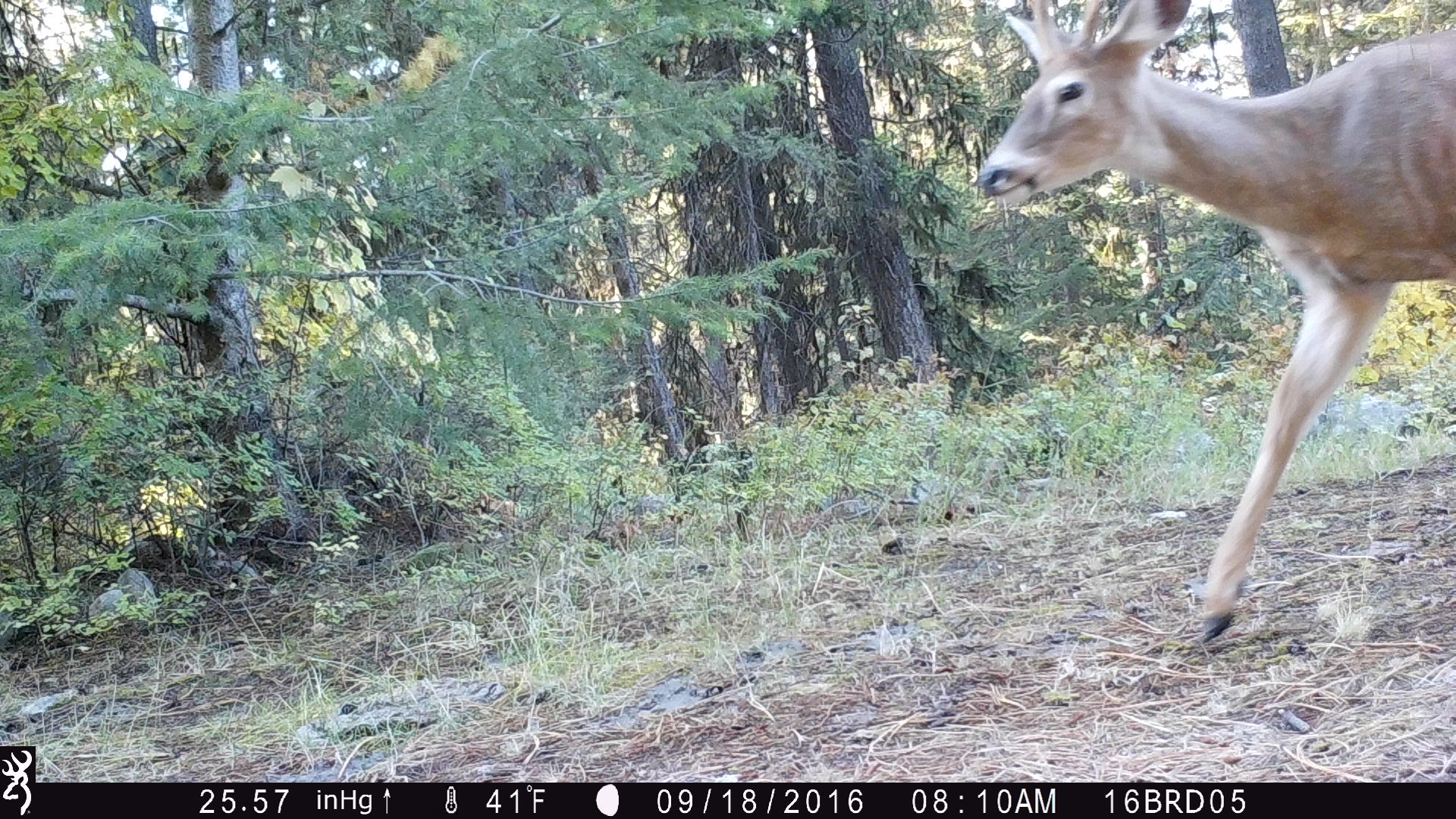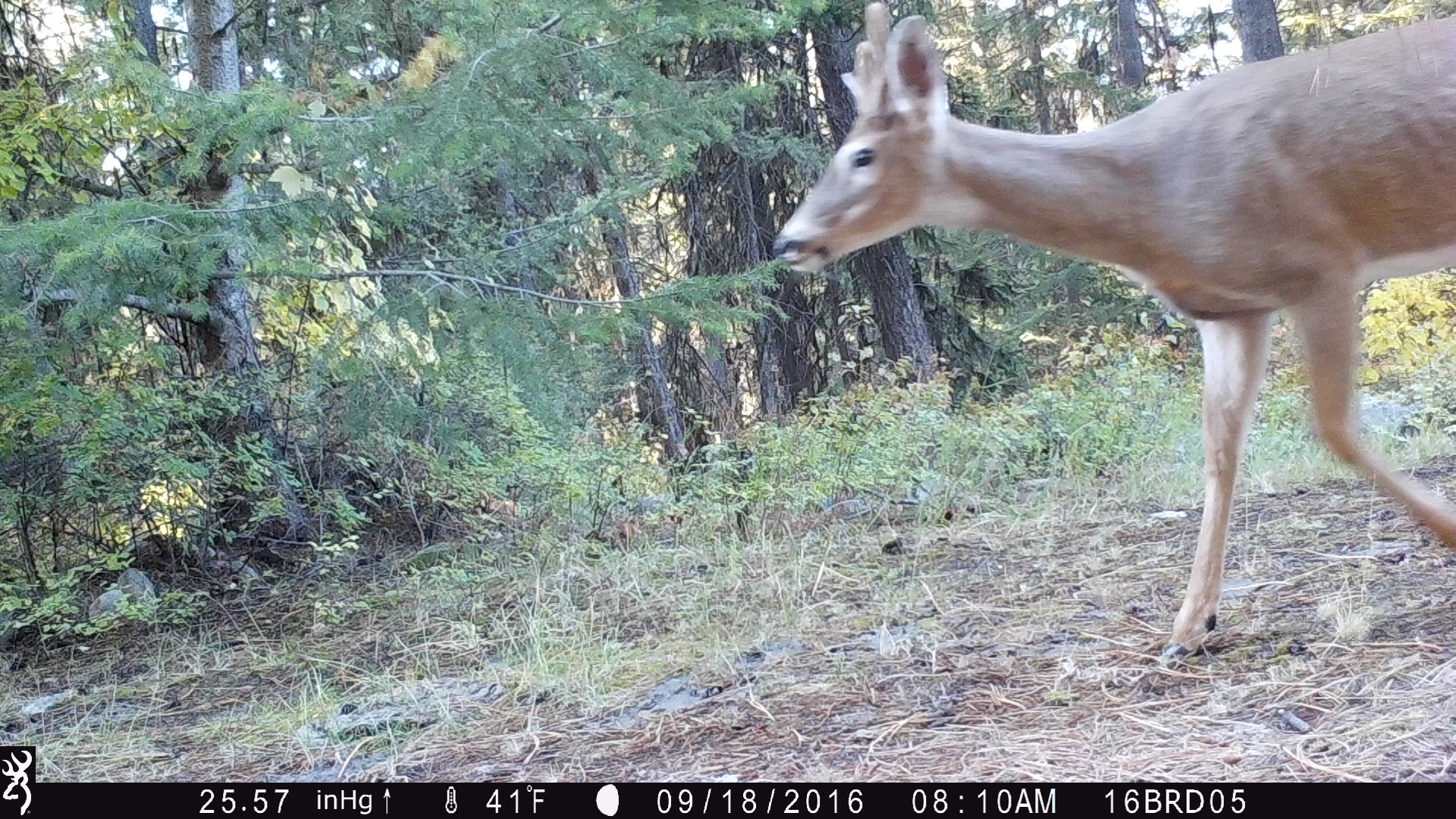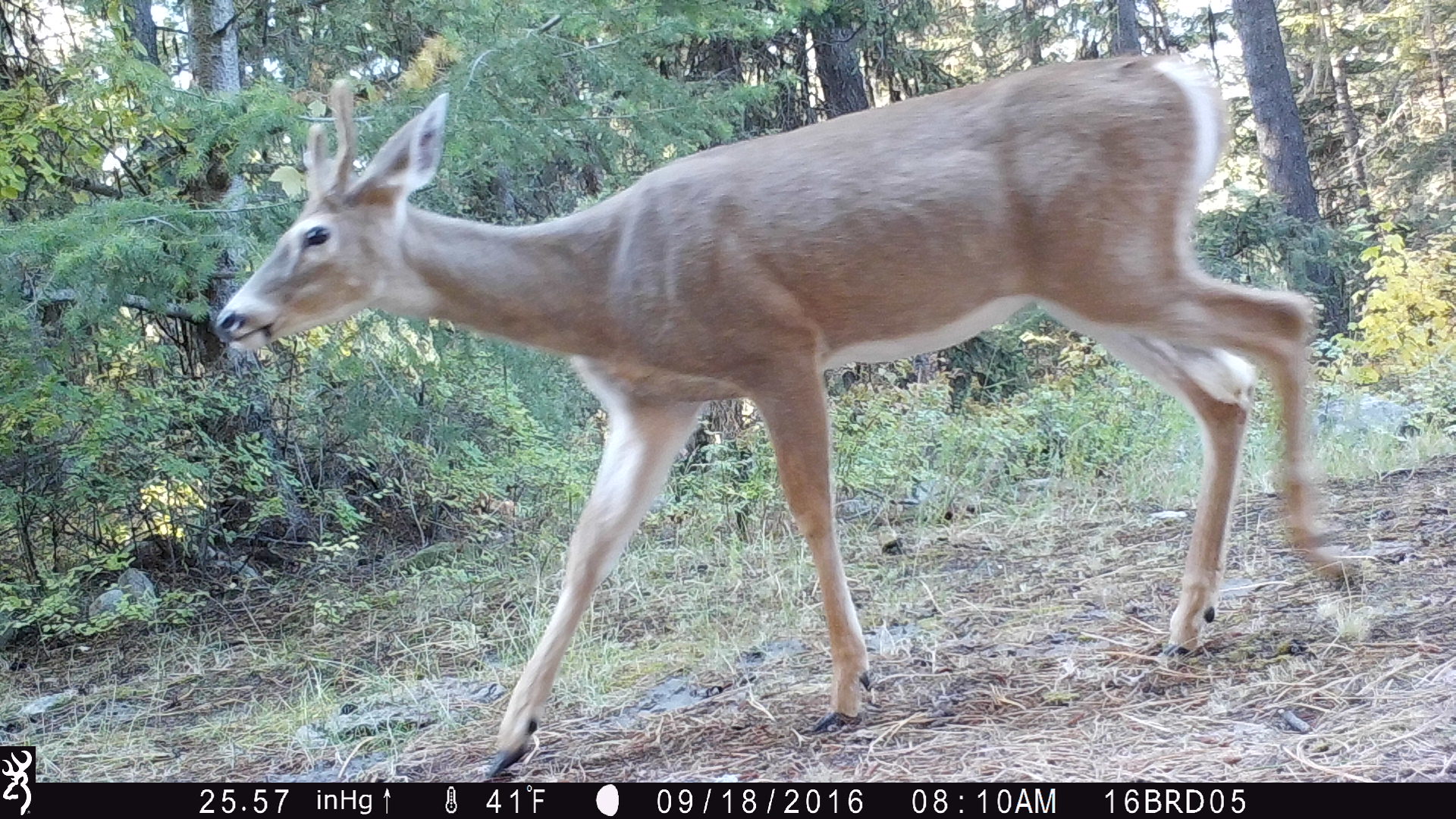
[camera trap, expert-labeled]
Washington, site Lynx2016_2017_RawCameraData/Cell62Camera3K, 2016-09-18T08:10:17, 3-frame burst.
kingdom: Animalia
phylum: Chordata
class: Mammalia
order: Artiodactyla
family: Cervidae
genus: Odocoileus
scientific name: Odocoileus virginianus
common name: white-tailed deer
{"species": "Odocoileus virginianus (white-tailed deer)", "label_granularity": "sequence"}